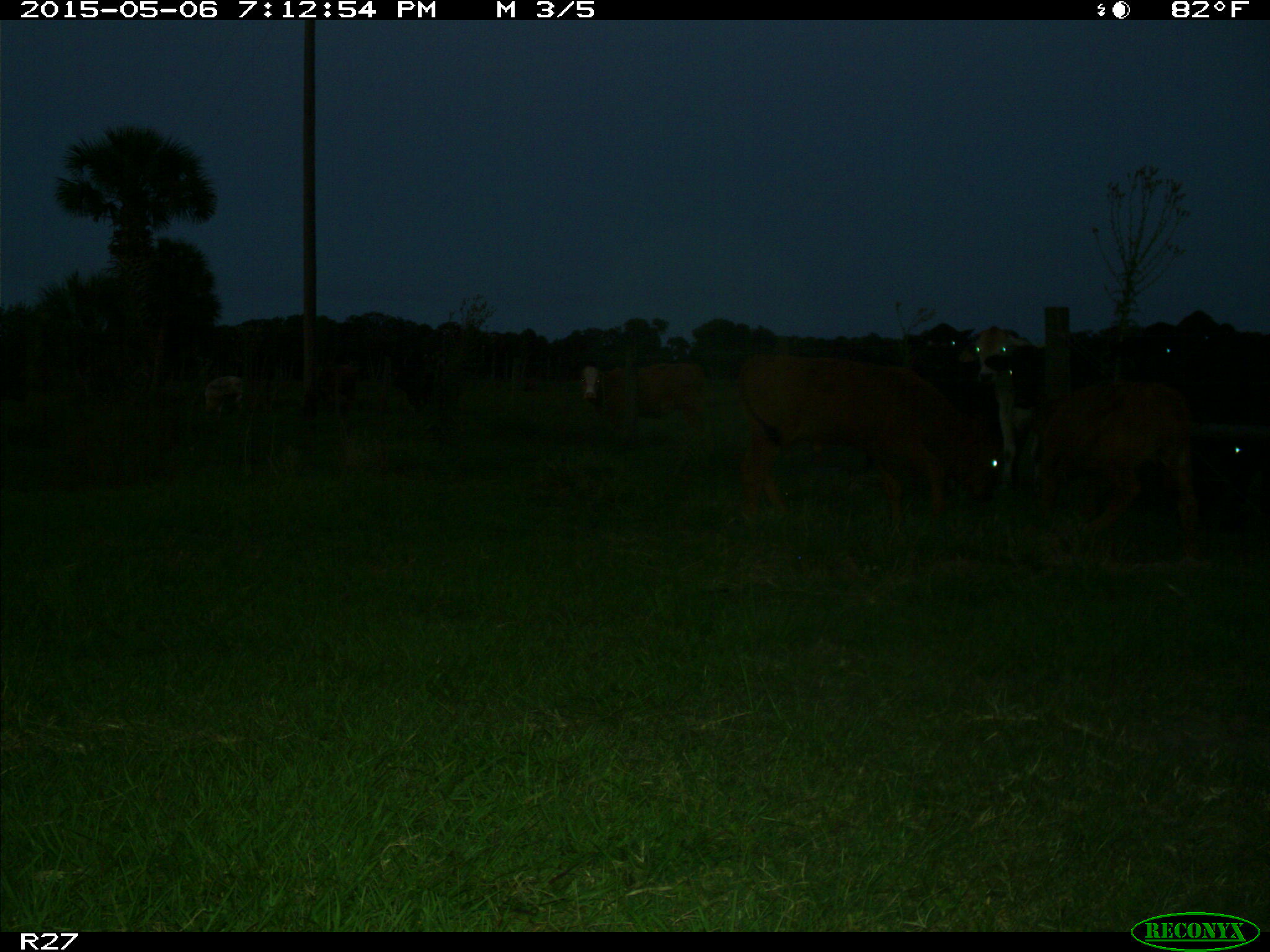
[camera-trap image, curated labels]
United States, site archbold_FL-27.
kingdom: Animalia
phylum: Chordata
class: Mammalia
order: Artiodactyla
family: Bovidae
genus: Bos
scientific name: Bos taurus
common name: domestic cow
Bos taurus (domestic cow).